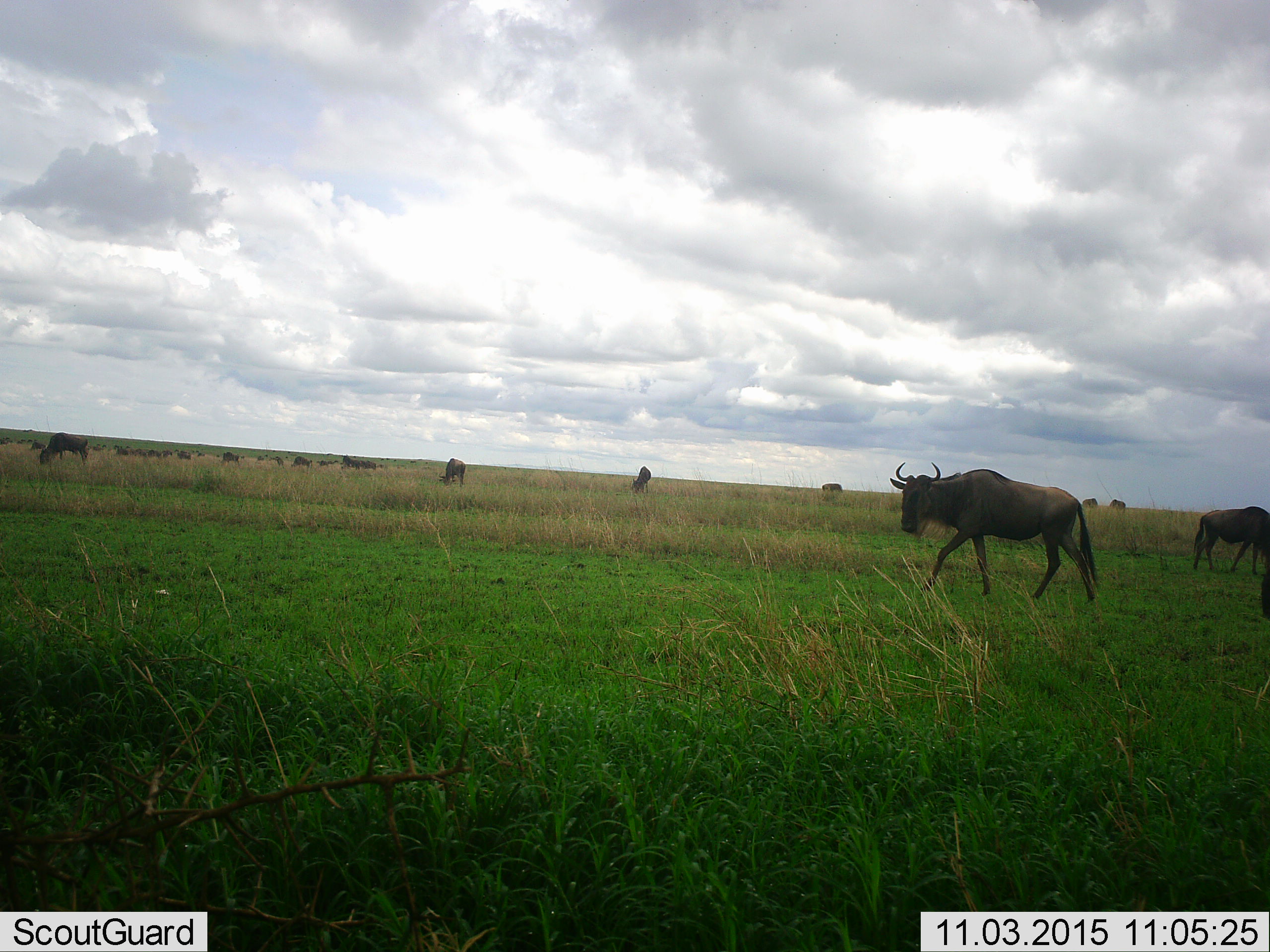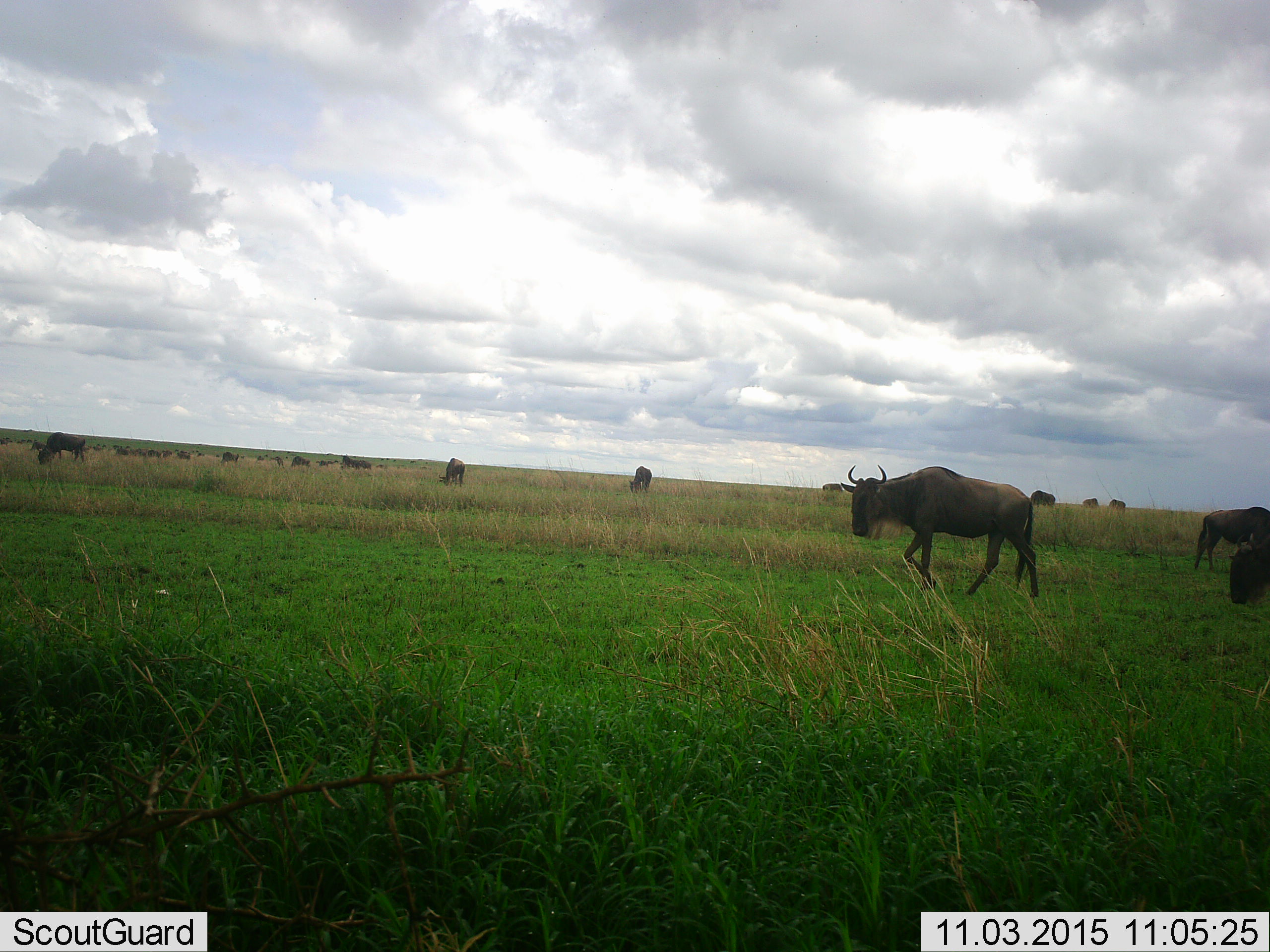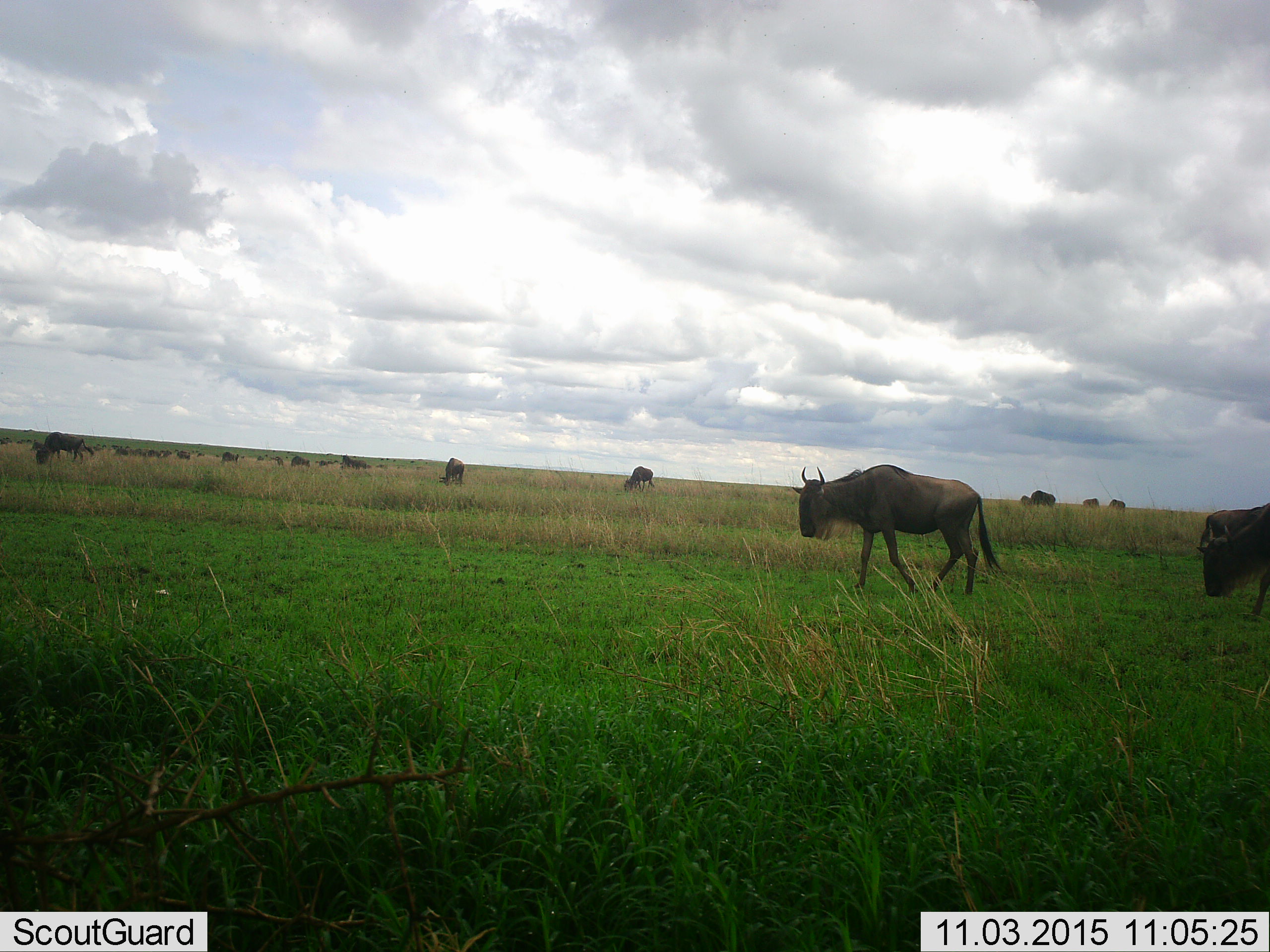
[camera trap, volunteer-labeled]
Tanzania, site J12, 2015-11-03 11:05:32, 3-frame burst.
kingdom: Animalia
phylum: Chordata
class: Mammalia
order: Artiodactyla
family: Bovidae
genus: Connochaetes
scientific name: Connochaetes taurinus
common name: blue wildebeest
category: wildebeest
Wildebeest (blue wildebeest) (Connochaetes taurinus), count 11-50. Behavior (volunteer vote fractions): standing 60%, resting 10%, moving 70%, interacting 0%. Young present (vote fraction): 10%. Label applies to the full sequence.